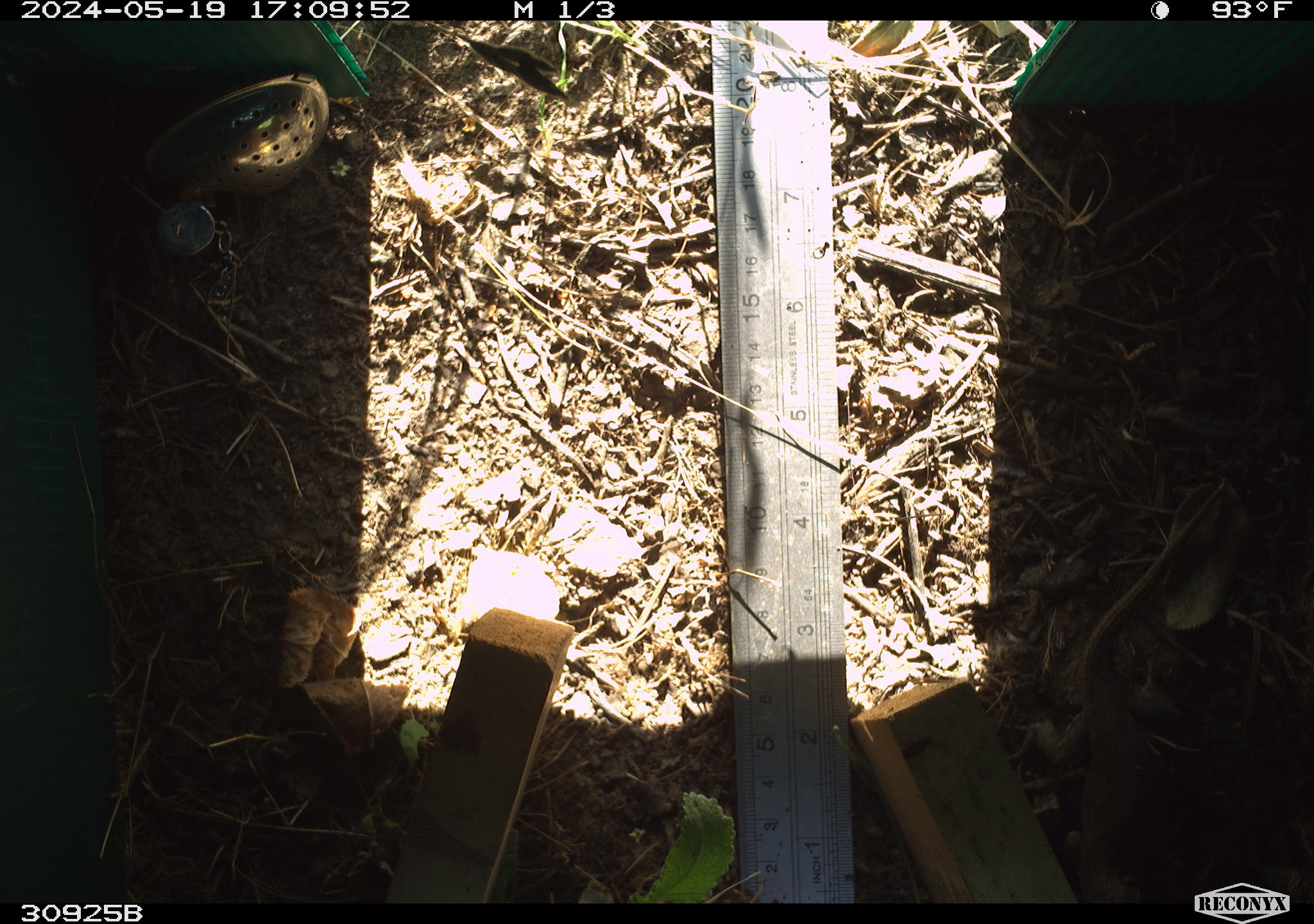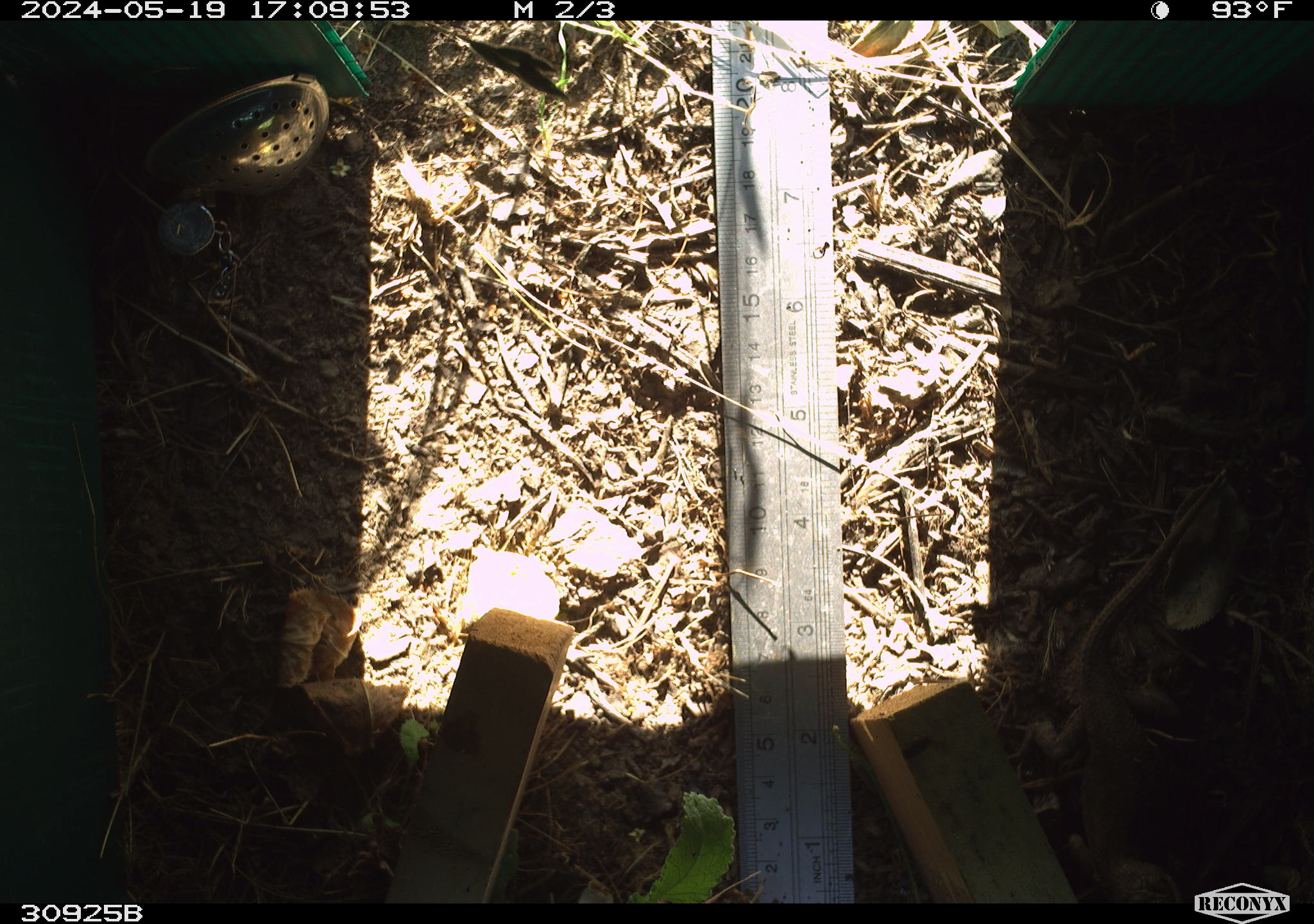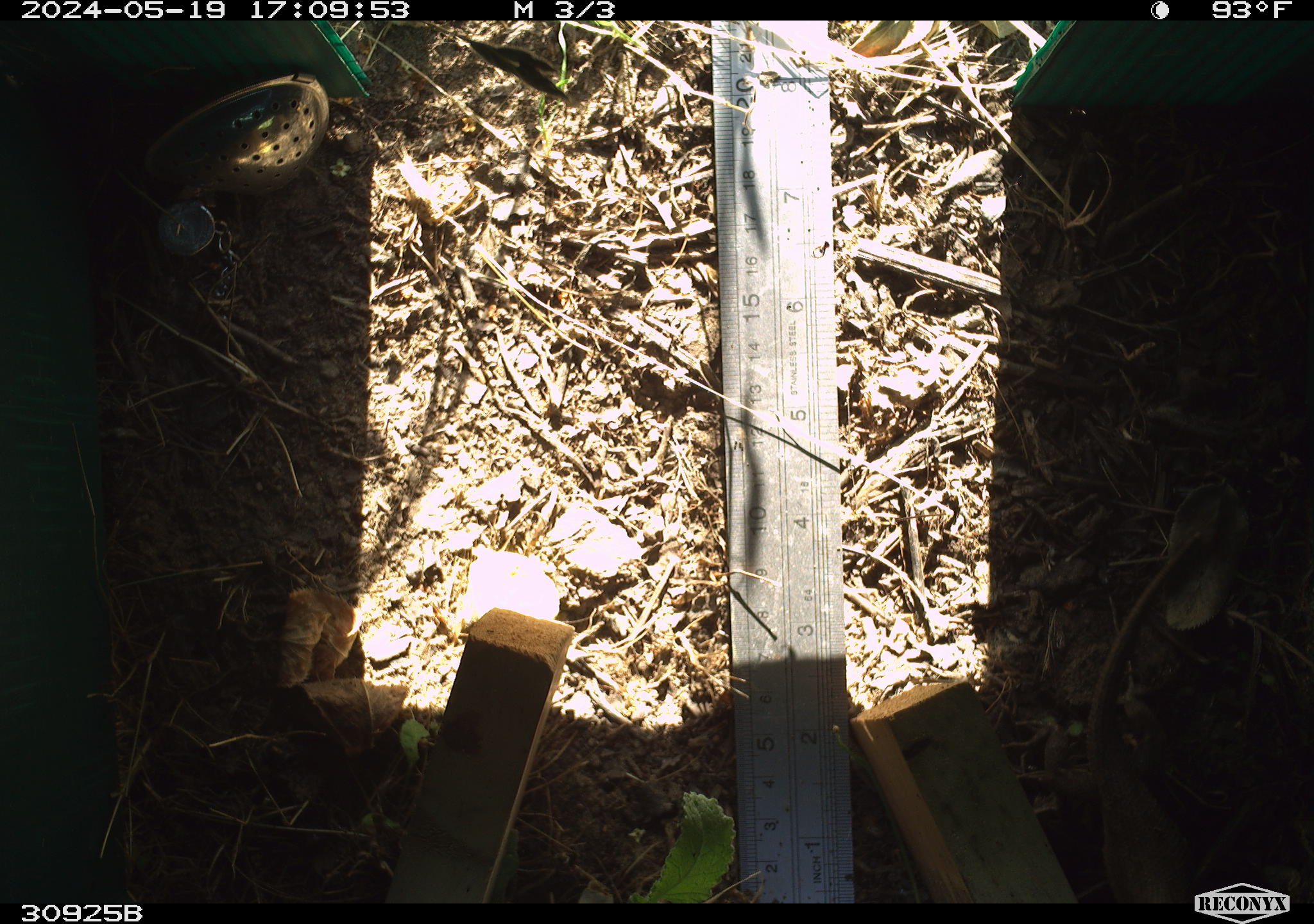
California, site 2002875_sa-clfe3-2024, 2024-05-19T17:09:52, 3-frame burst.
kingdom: Animalia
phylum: Chordata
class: Reptilia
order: Squamata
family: Phrynosomatidae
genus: Sceloporus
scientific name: Sceloporus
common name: spiny lizards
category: sceloporus species